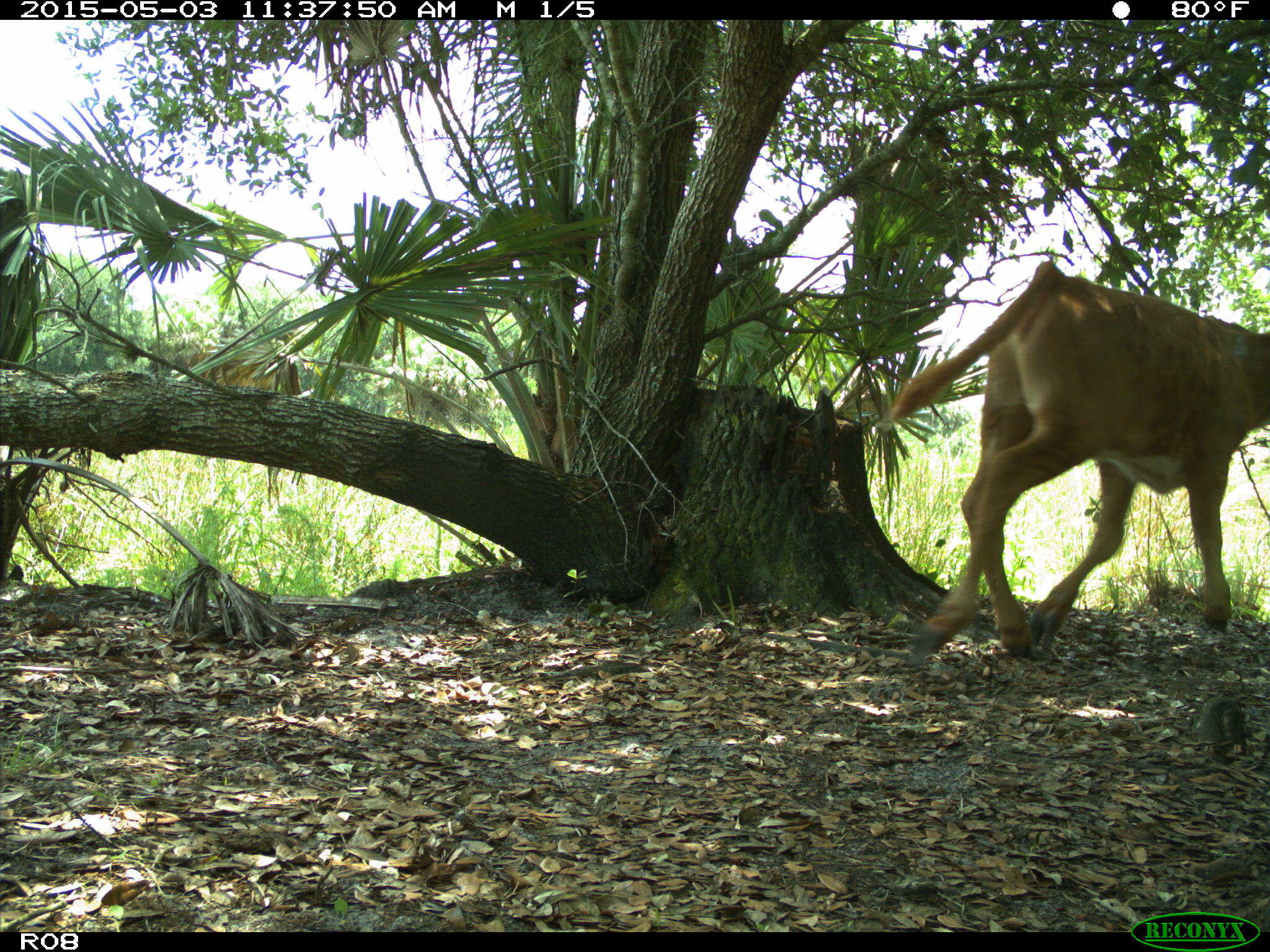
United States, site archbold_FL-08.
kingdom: Animalia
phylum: Chordata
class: Mammalia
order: Artiodactyla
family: Bovidae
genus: Bos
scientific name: Bos taurus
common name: domestic cow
Bos taurus (domestic cow).